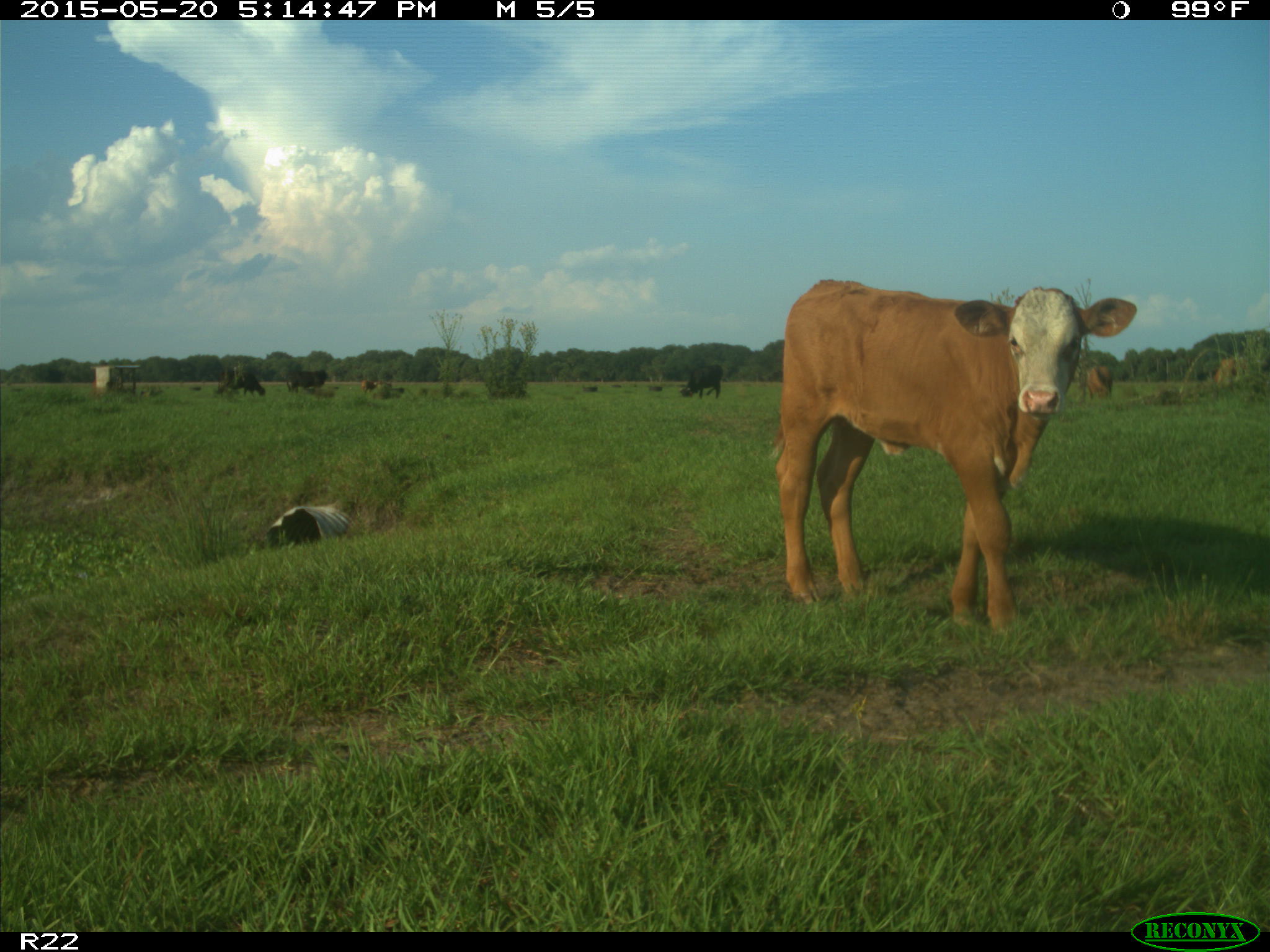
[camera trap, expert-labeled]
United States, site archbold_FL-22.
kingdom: Animalia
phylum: Chordata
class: Mammalia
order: Artiodactyla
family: Bovidae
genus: Bos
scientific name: Bos taurus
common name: domestic cow